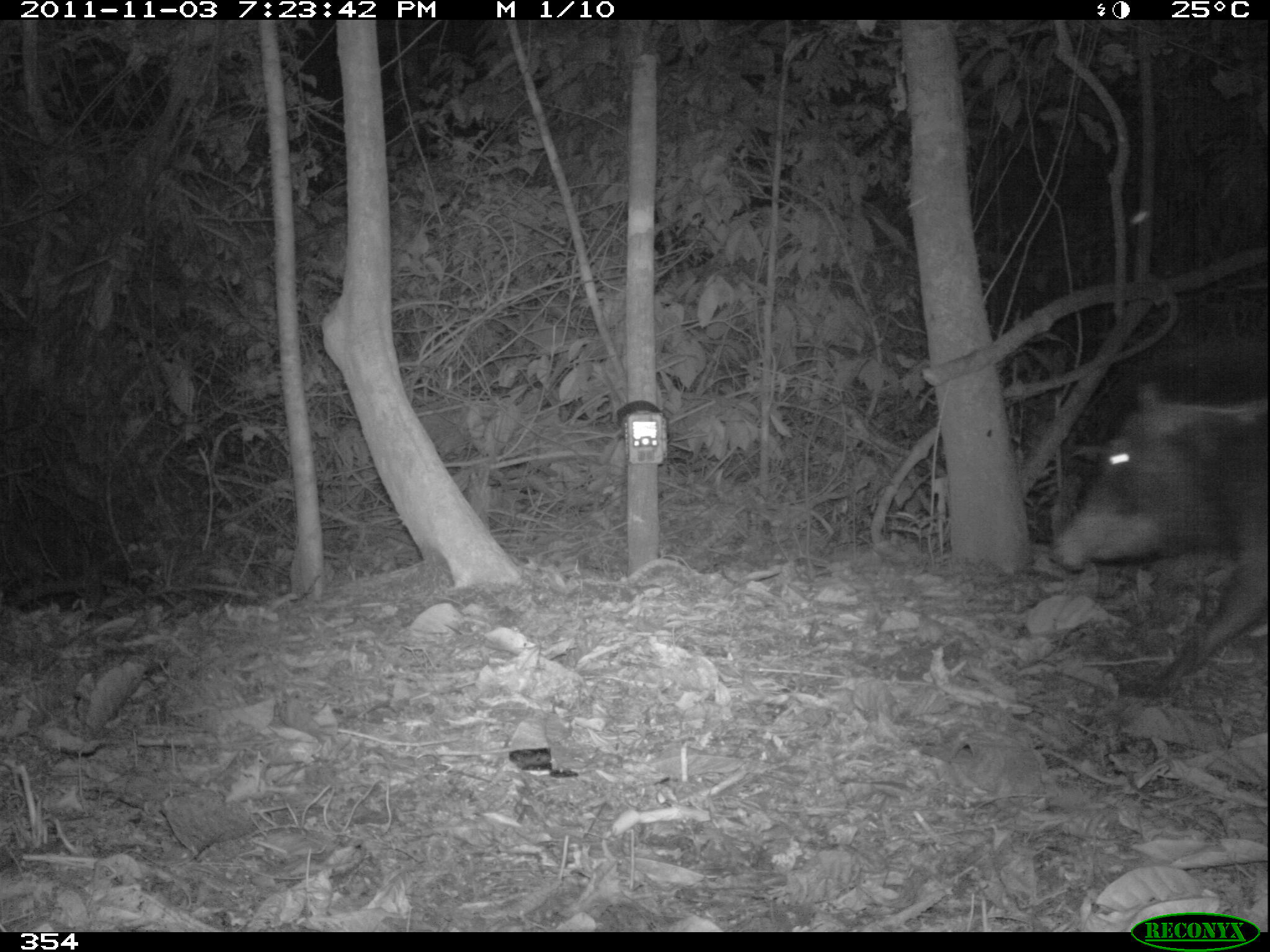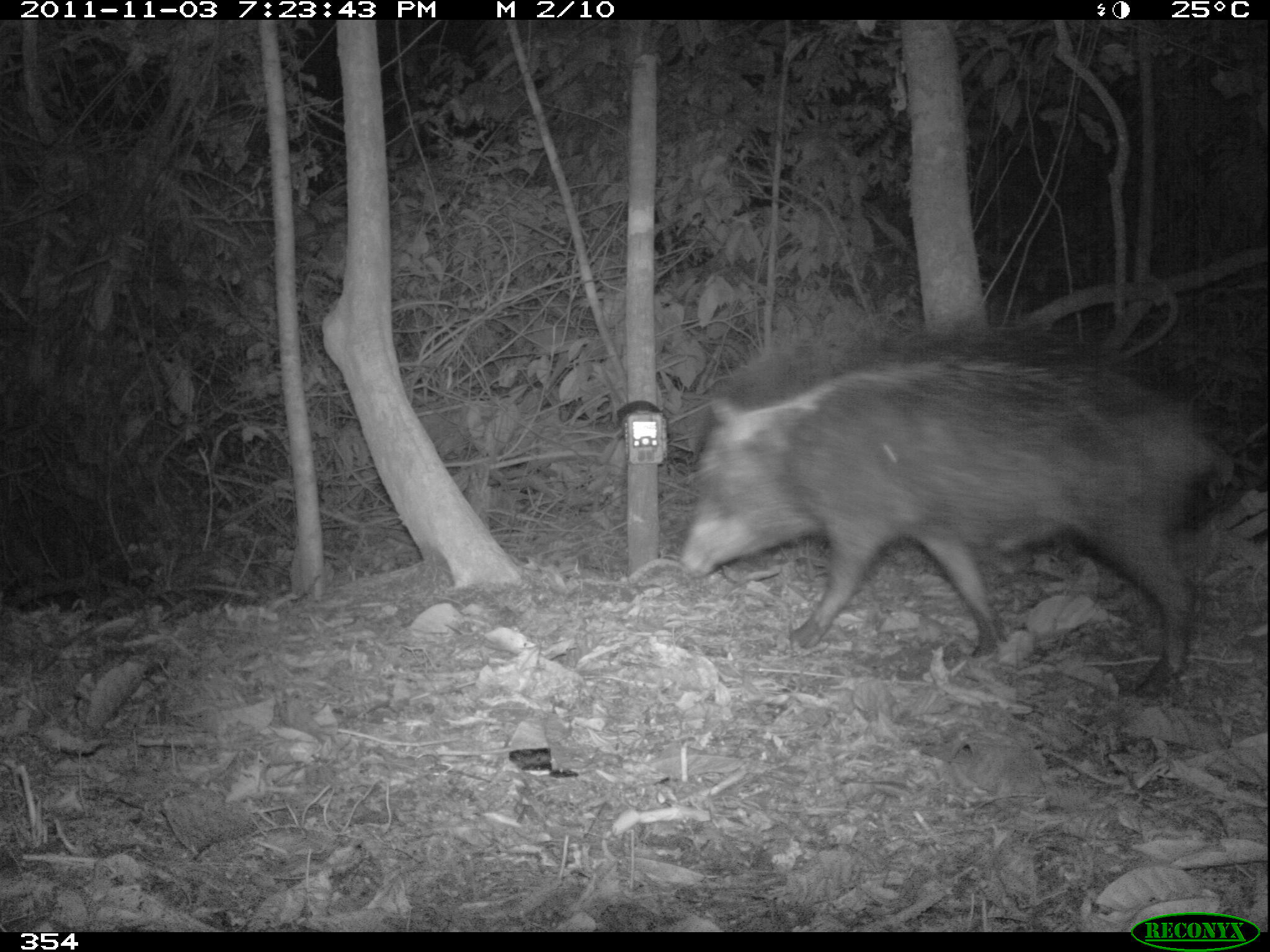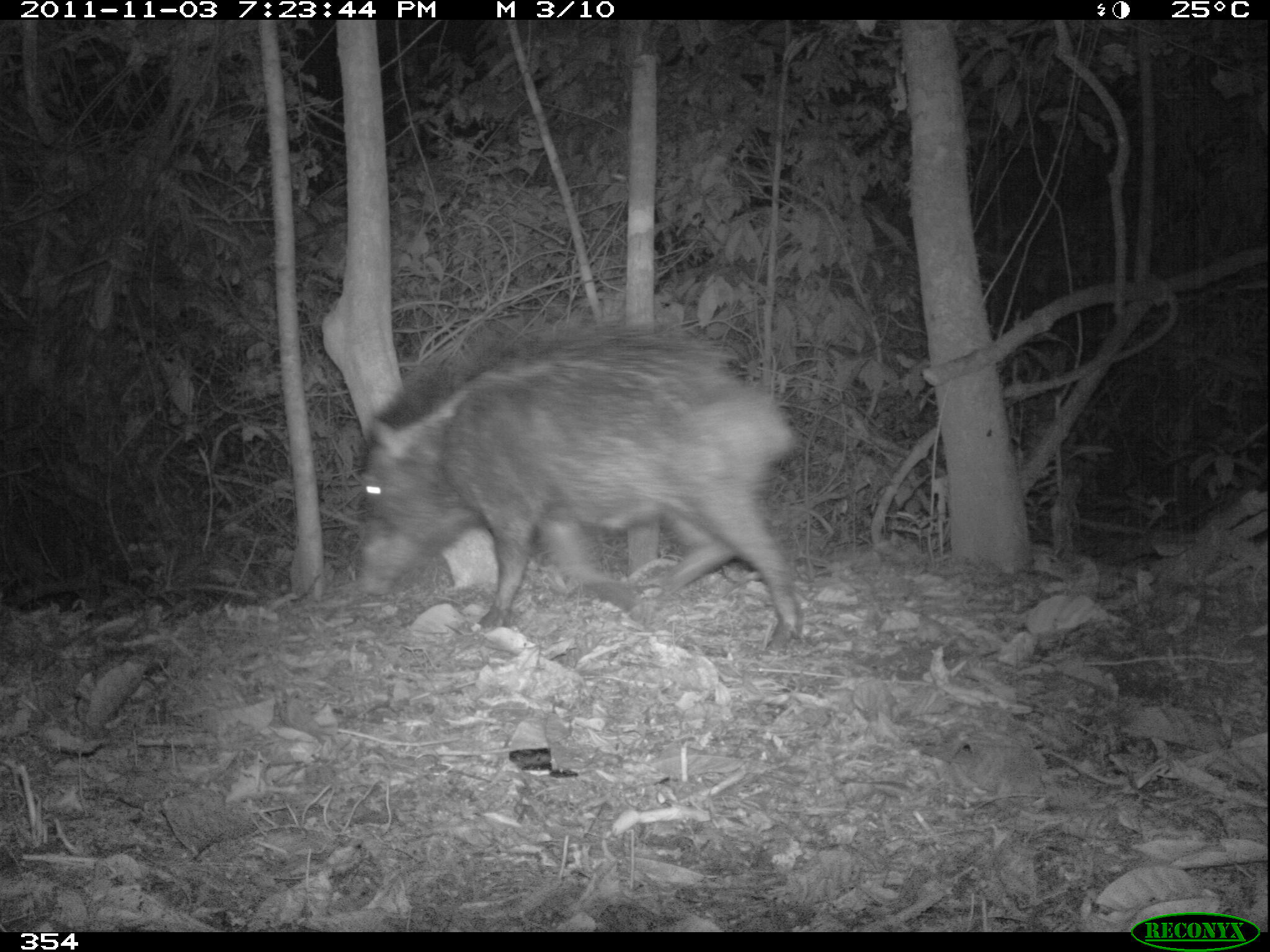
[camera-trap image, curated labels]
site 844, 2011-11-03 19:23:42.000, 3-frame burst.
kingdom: Animalia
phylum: Chordata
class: Mammalia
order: Artiodactyla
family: Tayassuidae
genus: Tayassu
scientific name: Tayassu pecari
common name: white-lipped peccary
Tayassu pecari (white-lipped peccary).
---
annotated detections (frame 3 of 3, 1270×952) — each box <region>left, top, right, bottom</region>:
tayassu pecari: <region>352, 315, 804, 656</region>